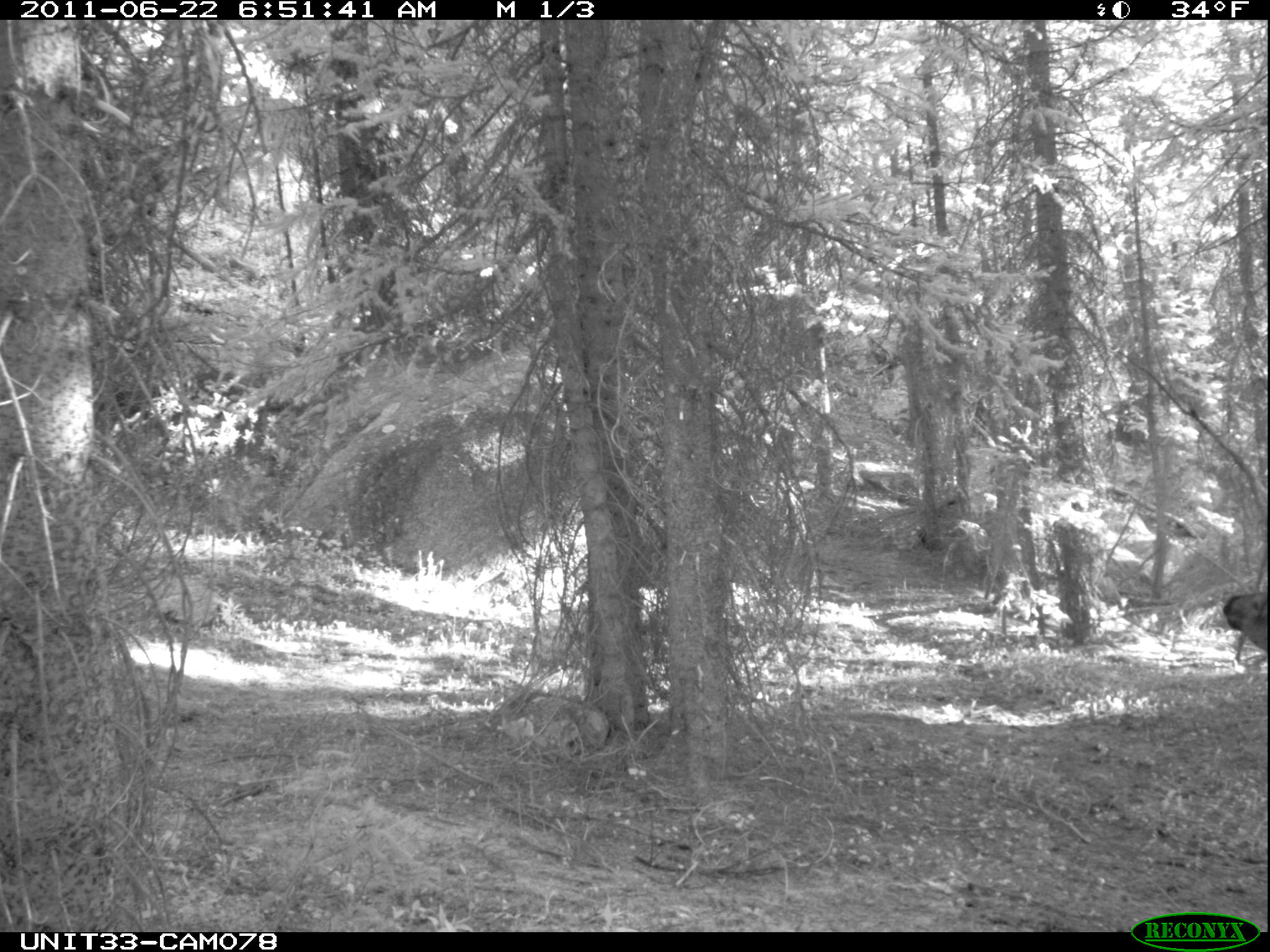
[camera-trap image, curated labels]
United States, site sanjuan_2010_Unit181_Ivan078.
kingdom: Animalia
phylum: Chordata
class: Mammalia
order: Artiodactyla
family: Cervidae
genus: Cervus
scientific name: Cervus elaphus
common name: red deer